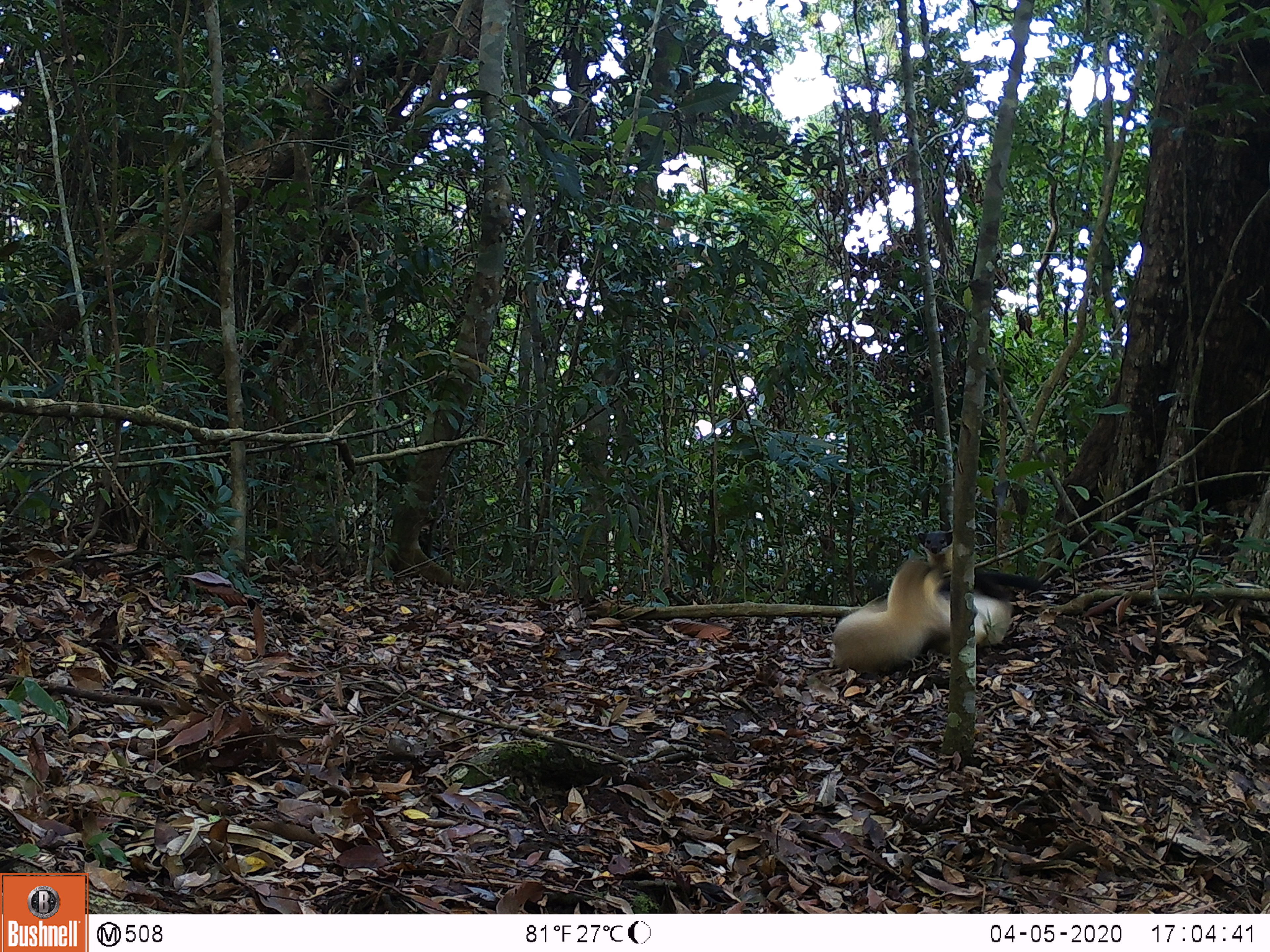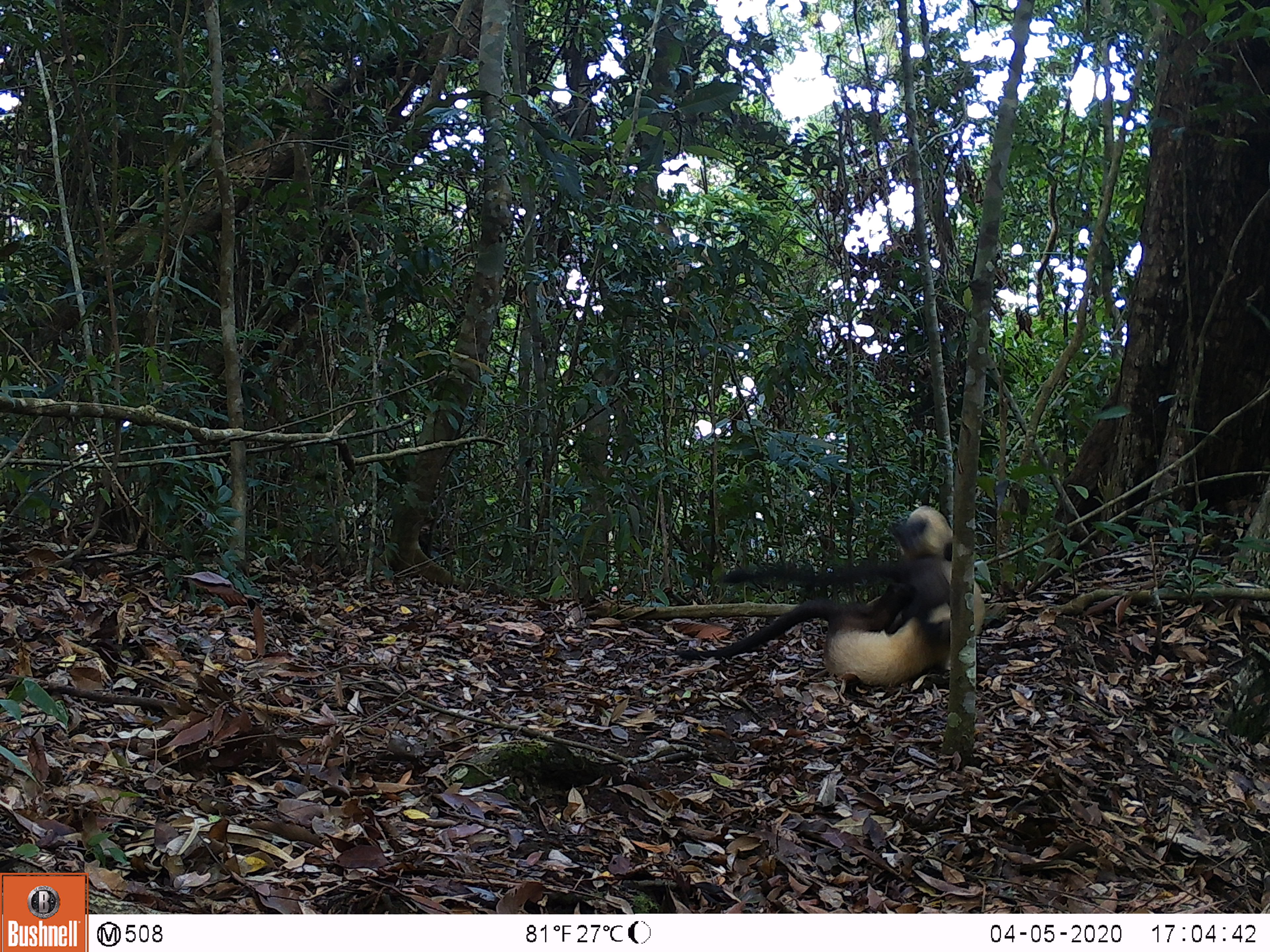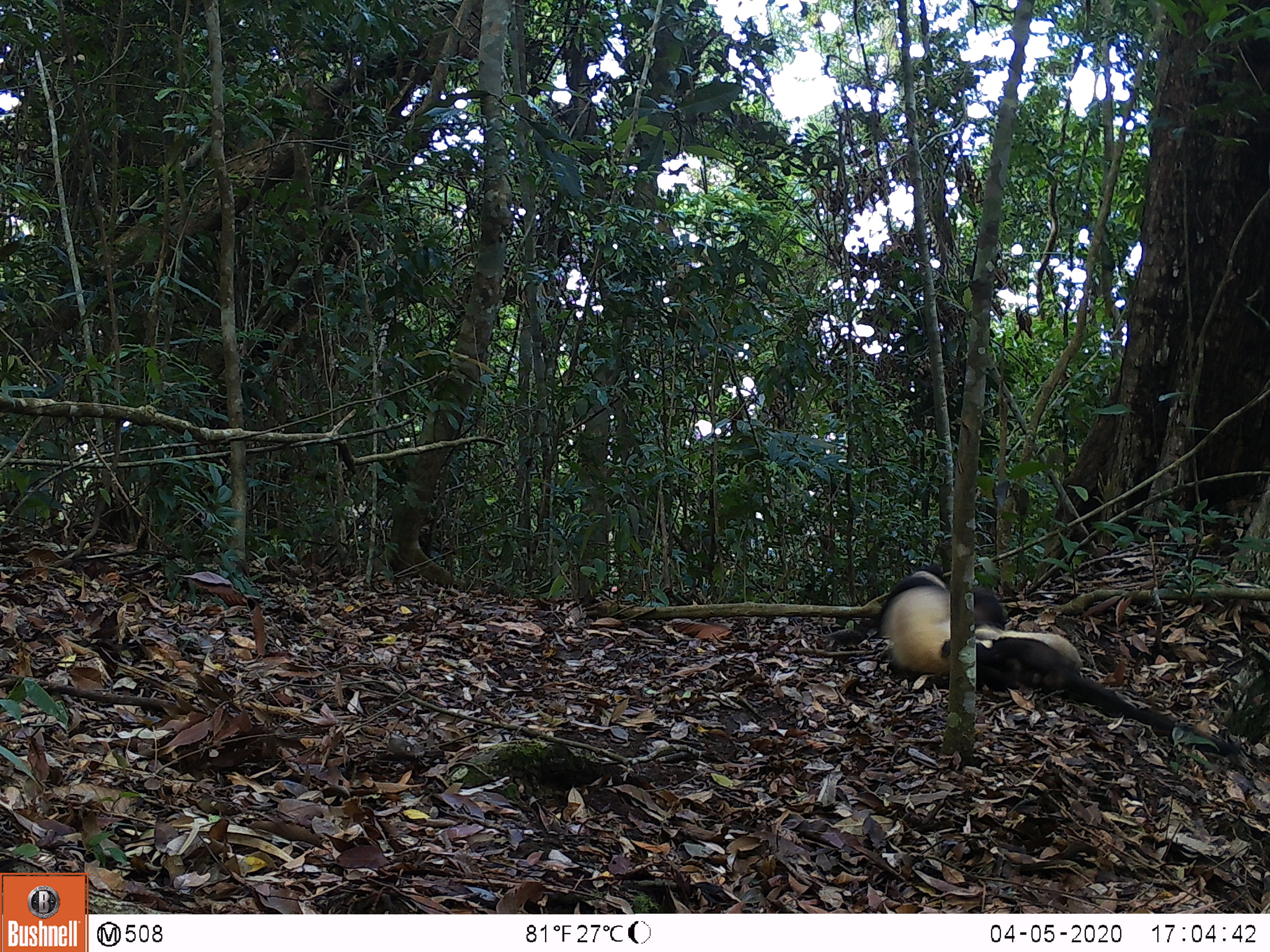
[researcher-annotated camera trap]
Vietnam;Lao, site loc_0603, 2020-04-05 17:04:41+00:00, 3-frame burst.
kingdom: Animalia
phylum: Chordata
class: Mammalia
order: Carnivora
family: Mustelidae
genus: Martes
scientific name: Martes flavigula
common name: yellow-throated marten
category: yellow throated marten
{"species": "yellow throated marten (yellow-throated marten) (Martes flavigula)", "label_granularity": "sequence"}